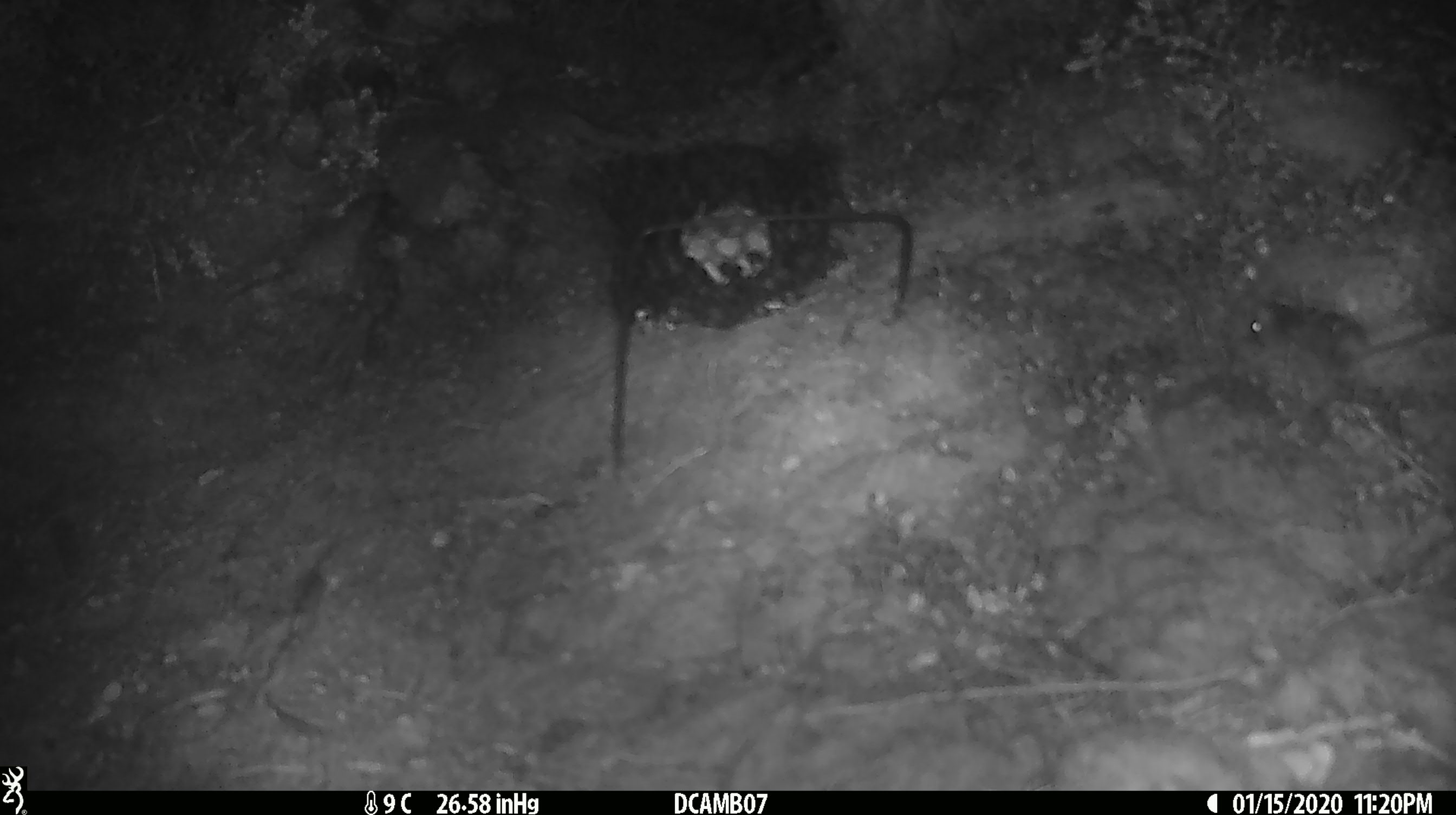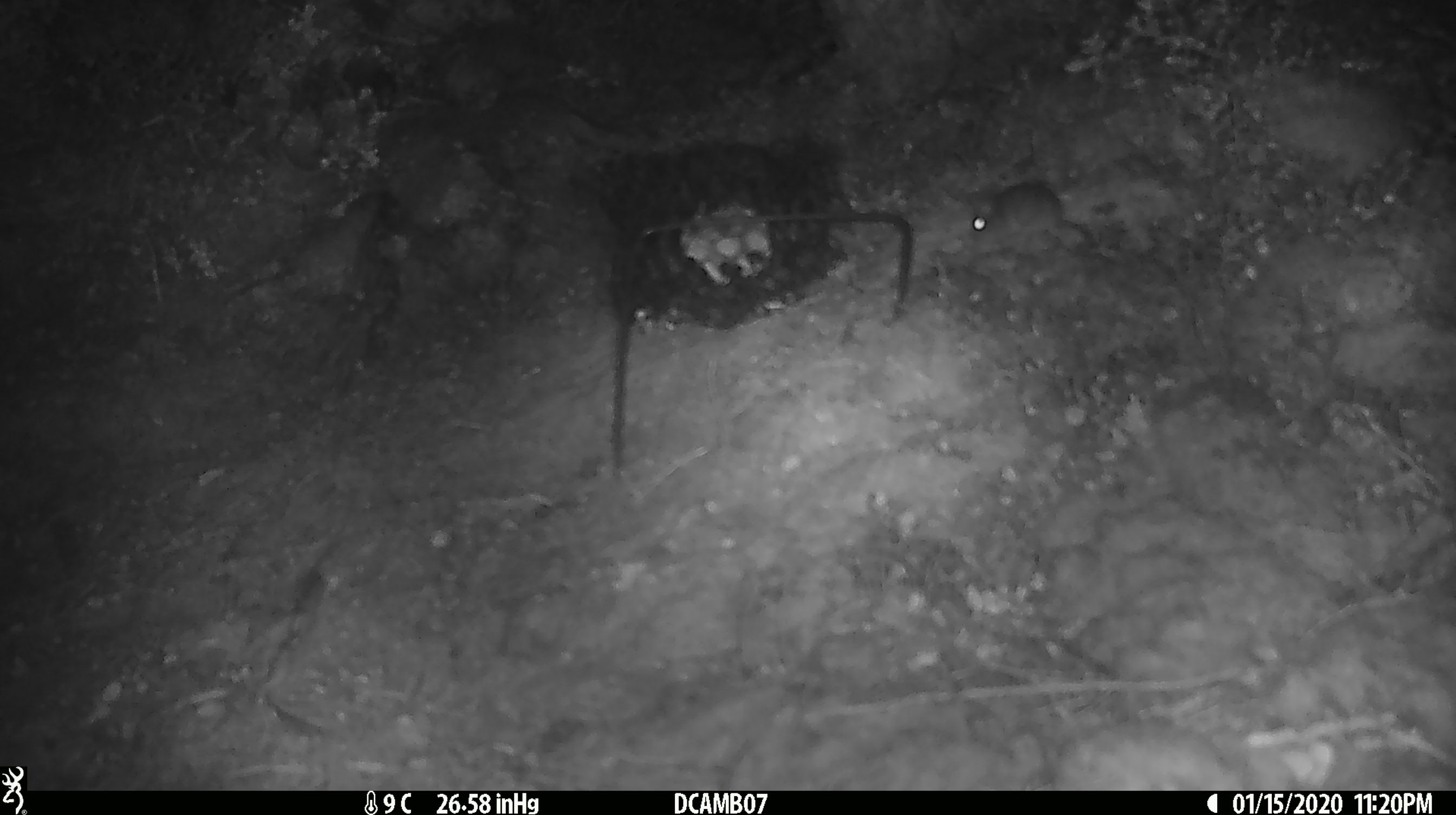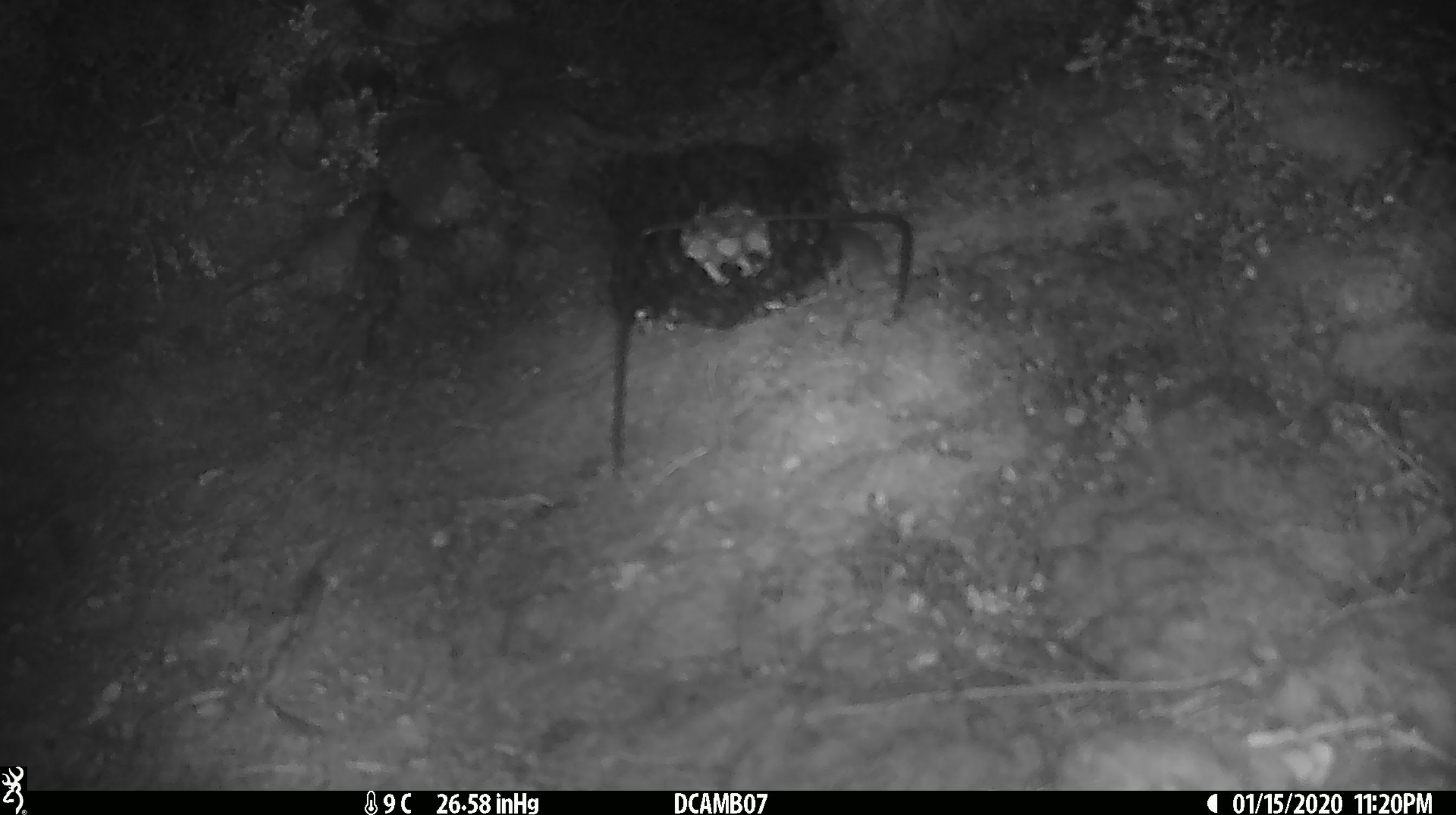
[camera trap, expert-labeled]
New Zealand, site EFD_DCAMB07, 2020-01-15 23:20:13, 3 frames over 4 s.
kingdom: Animalia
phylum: Chordata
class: Mammalia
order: Rodentia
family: Muridae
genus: Mus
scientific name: Mus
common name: mouse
Mouse (Mus).